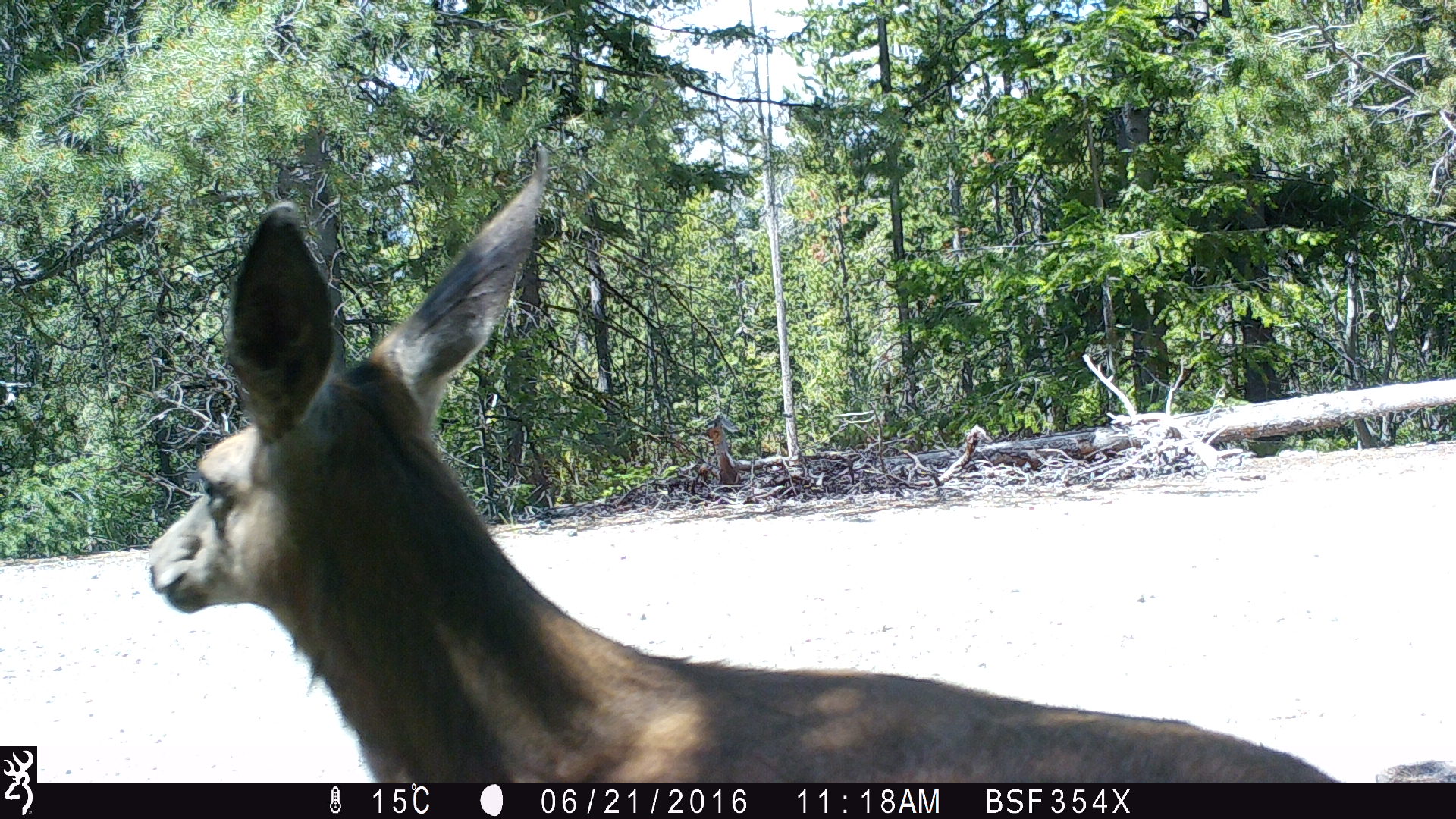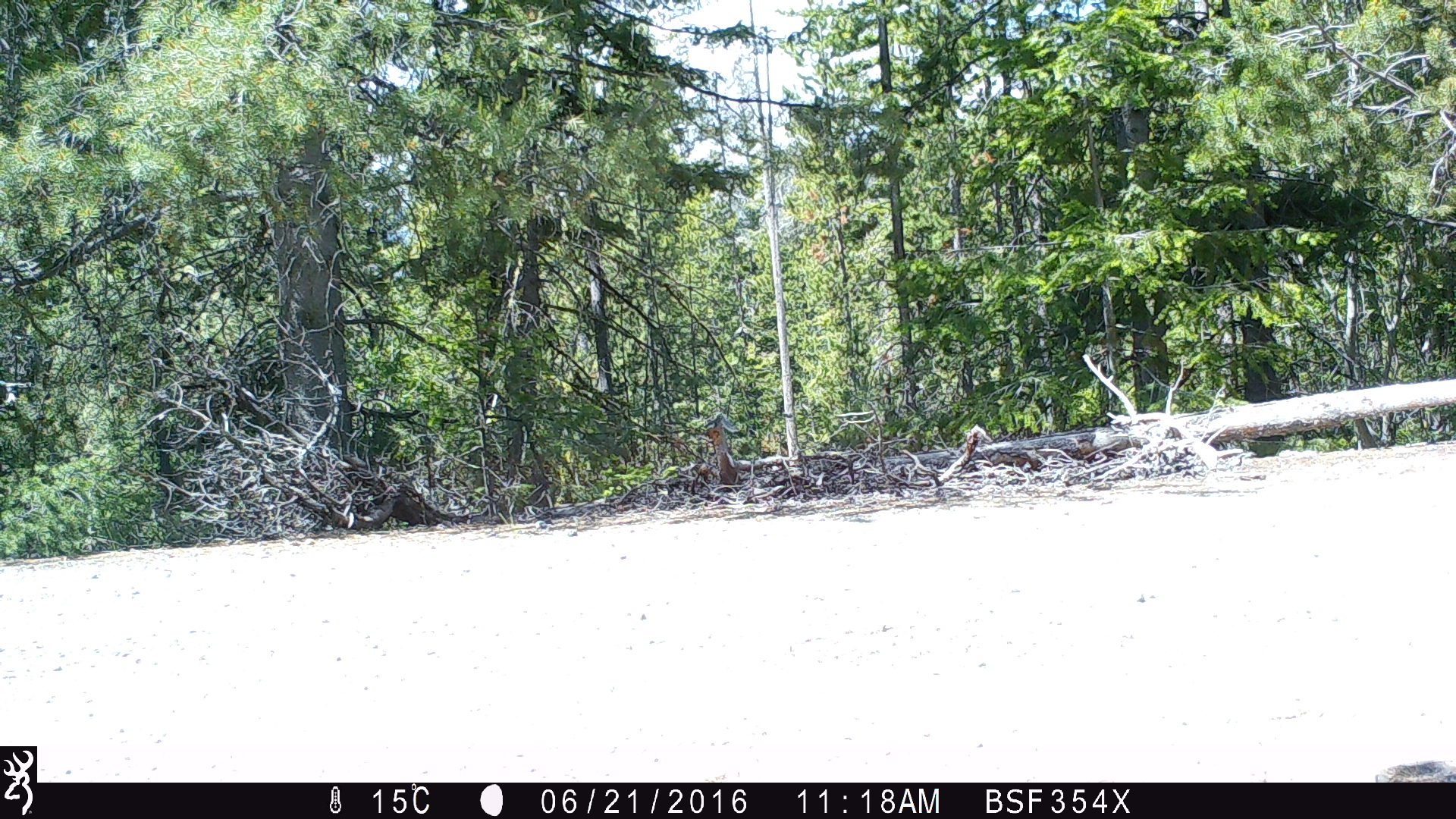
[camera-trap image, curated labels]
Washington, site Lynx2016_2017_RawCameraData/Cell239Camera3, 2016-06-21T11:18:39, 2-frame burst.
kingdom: Animalia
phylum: Chordata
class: Mammalia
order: Artiodactyla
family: Cervidae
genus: Odocoileus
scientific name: Odocoileus hemionus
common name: mule deer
Odocoileus hemionus (mule deer). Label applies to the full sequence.